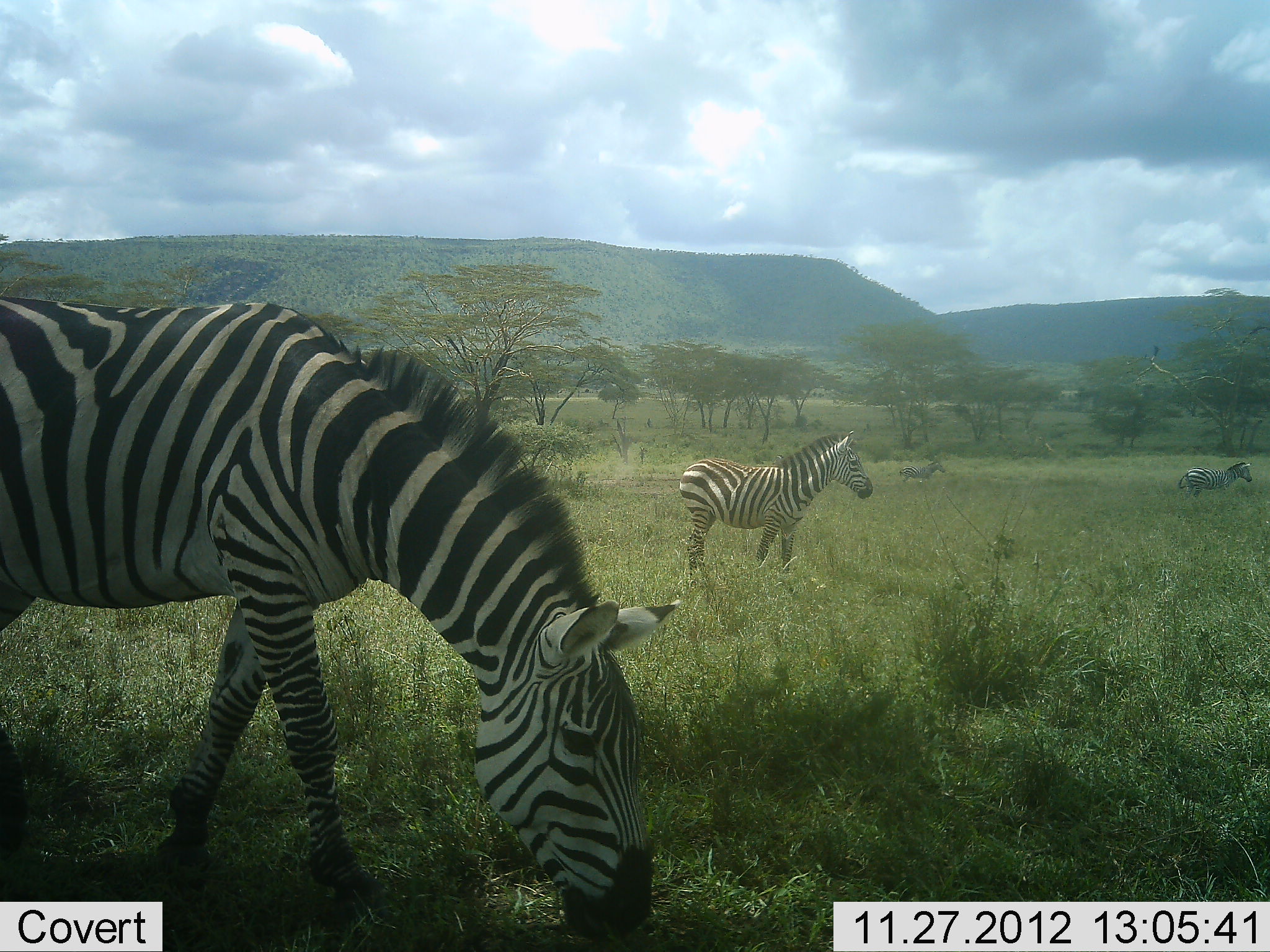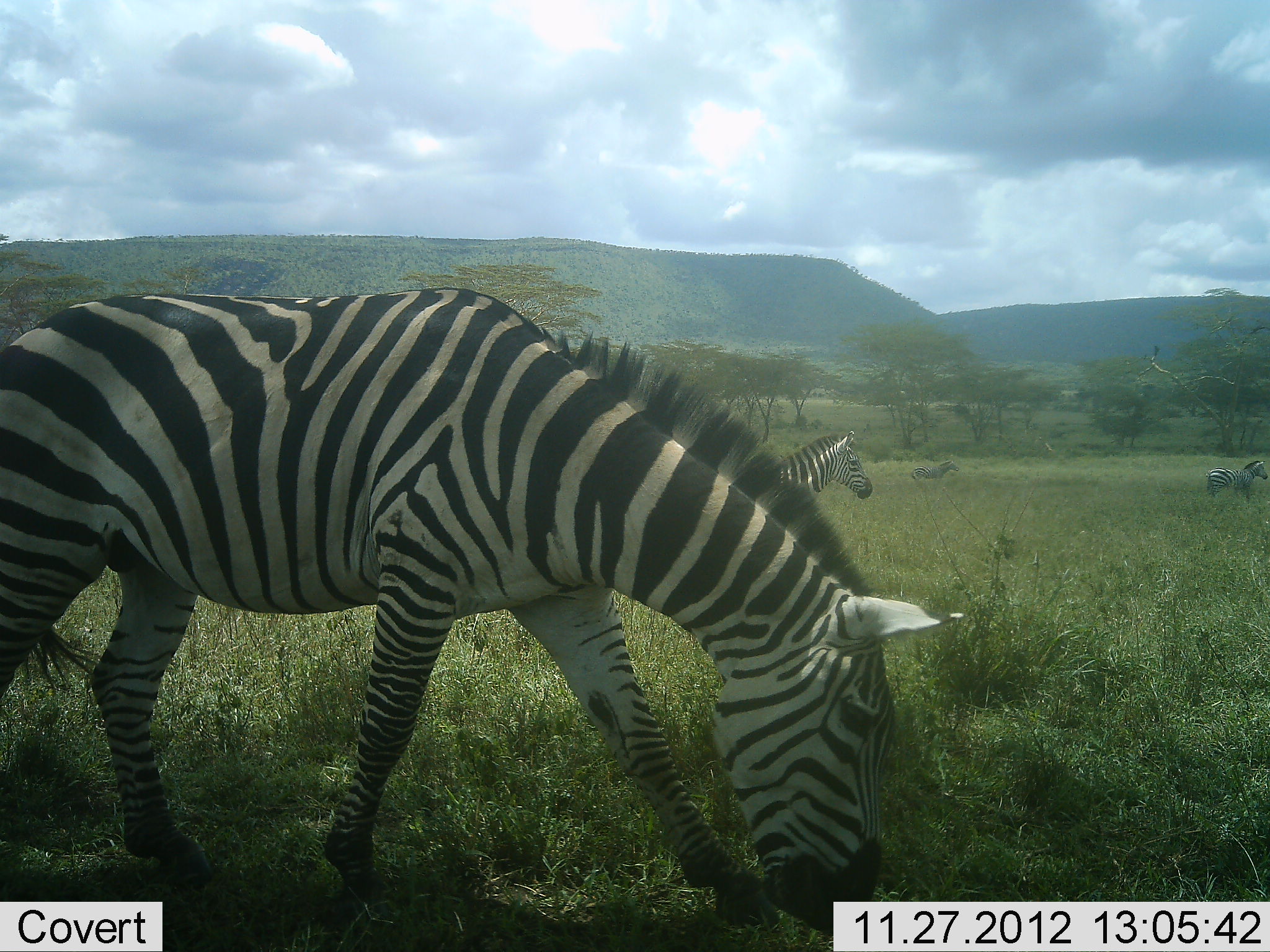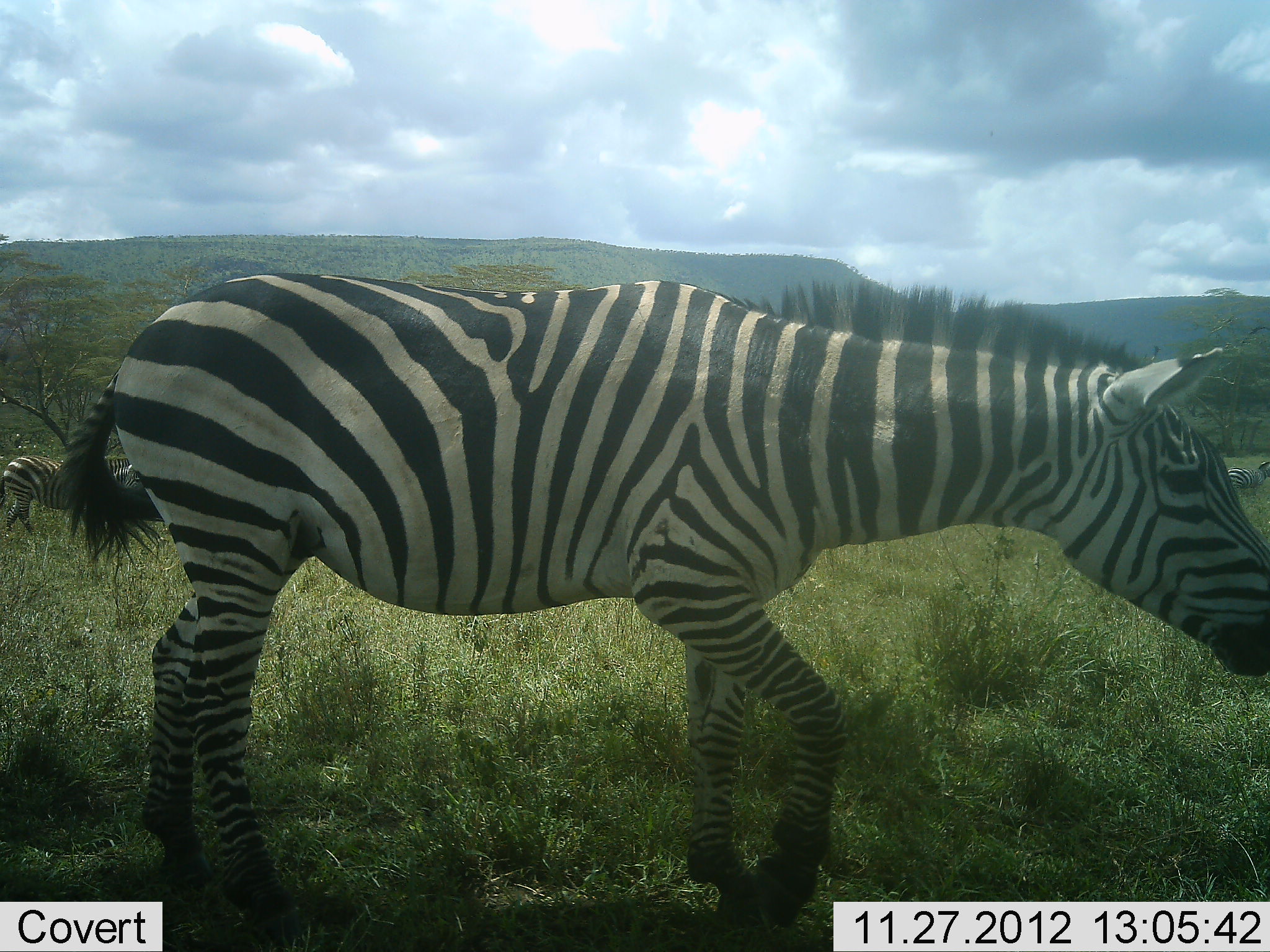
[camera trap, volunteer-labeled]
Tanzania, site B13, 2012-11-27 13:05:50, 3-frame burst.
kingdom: Animalia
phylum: Chordata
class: Mammalia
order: Perissodactyla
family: Equidae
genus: Equus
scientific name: Equus quagga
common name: plains zebra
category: zebra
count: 4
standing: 80%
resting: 0%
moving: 40%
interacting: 0%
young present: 10%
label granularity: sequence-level